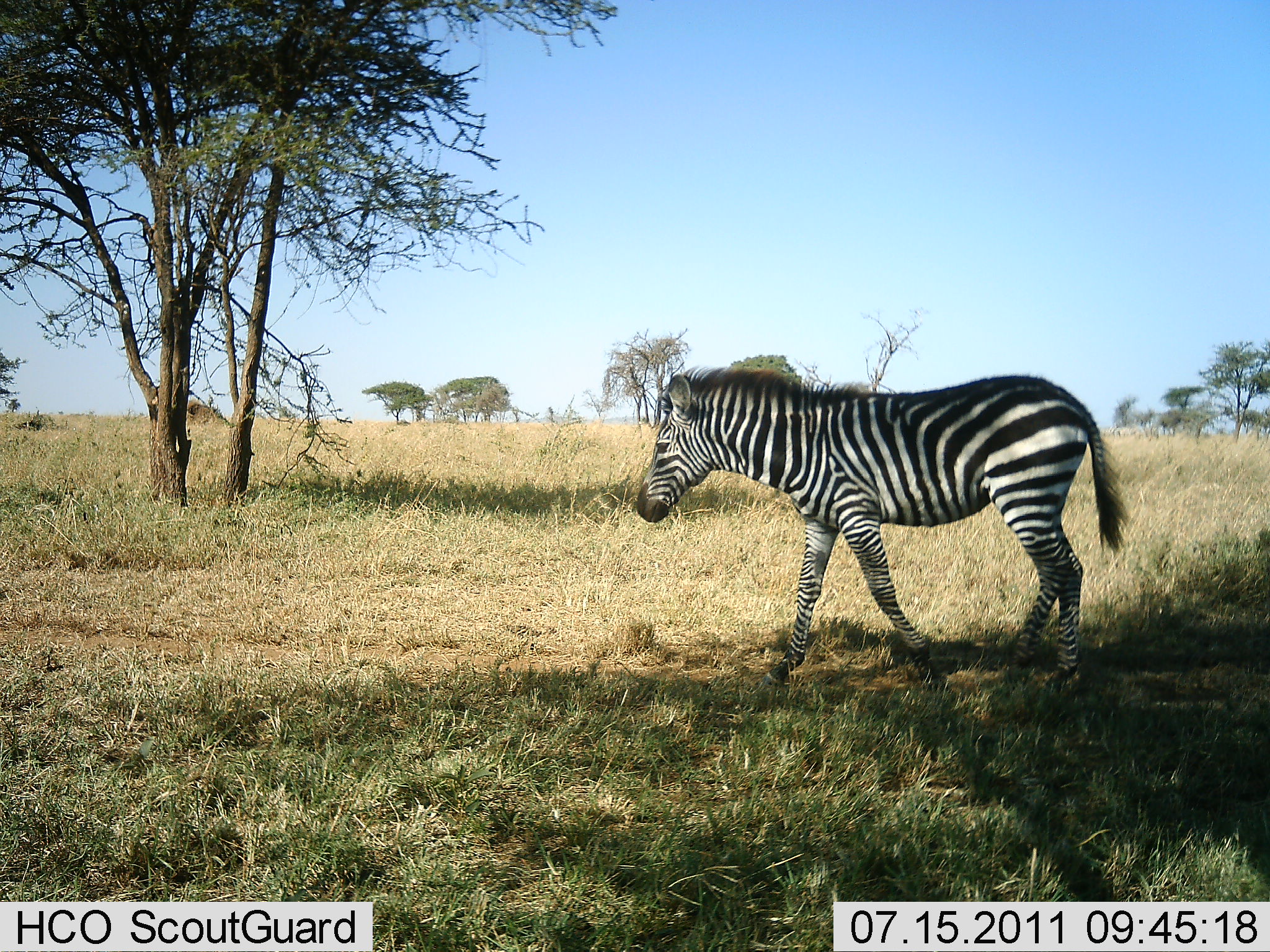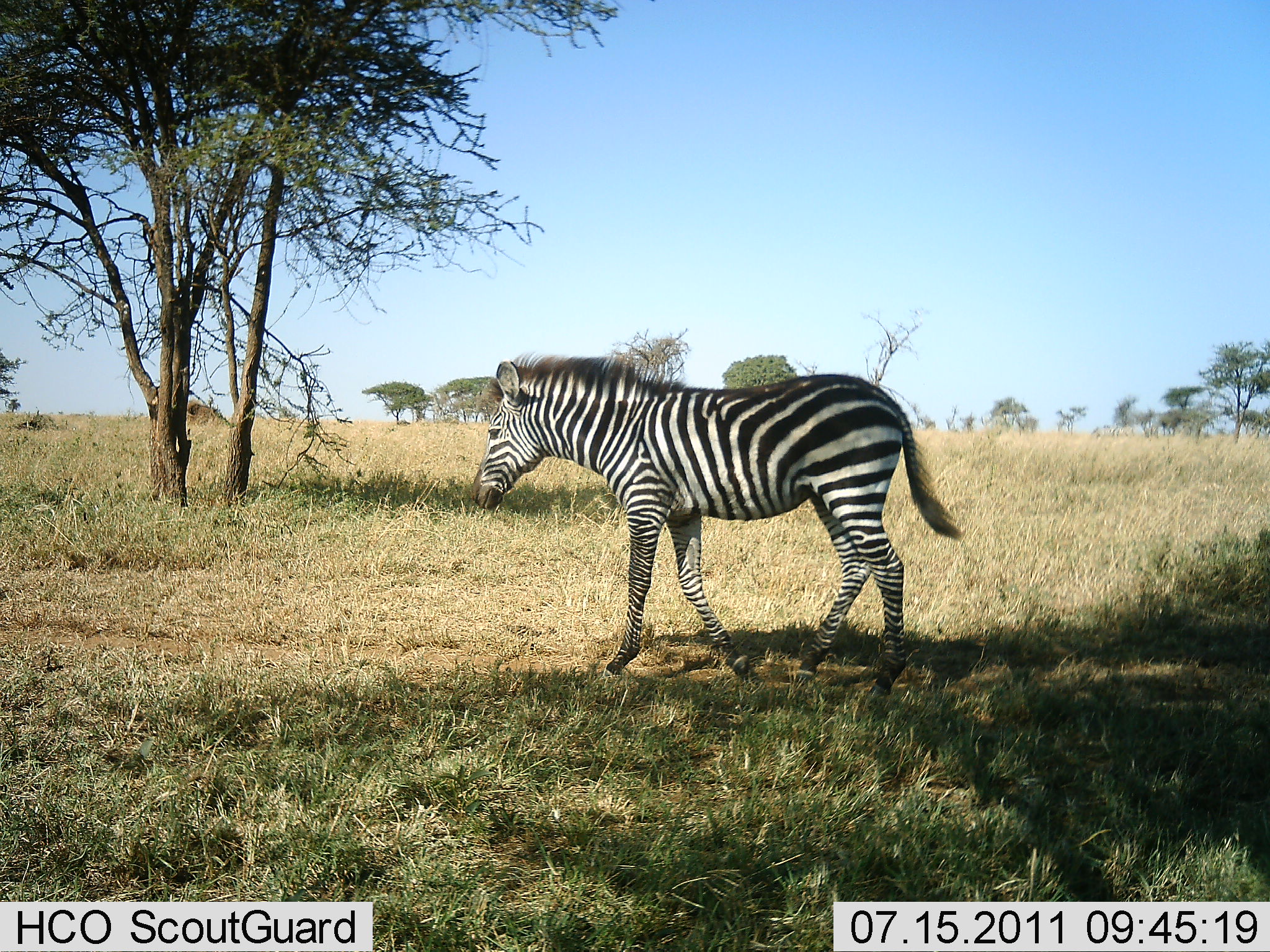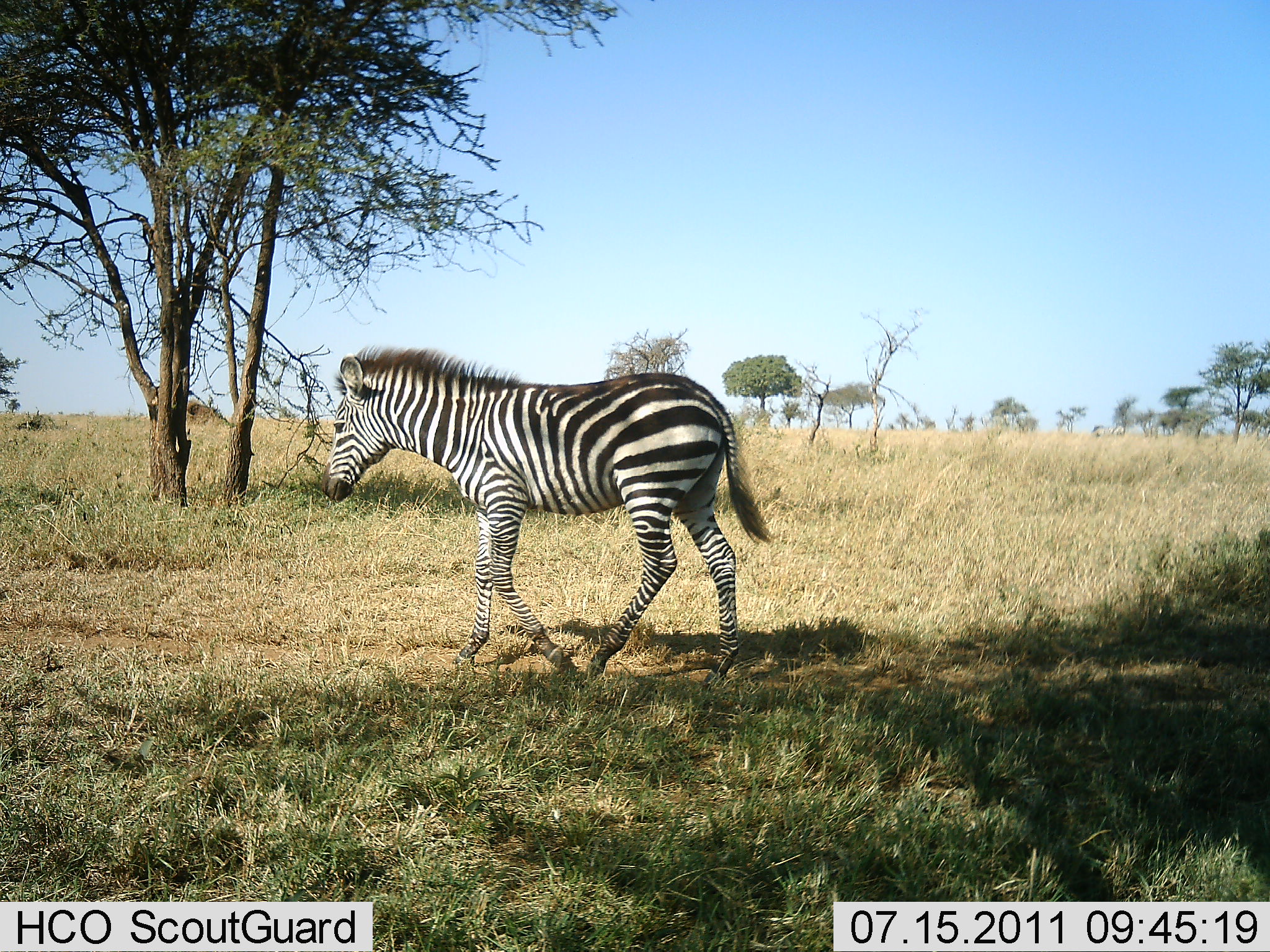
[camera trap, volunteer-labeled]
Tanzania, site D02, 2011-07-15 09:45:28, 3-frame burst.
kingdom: Animalia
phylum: Chordata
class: Mammalia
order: Perissodactyla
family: Equidae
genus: Equus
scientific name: Equus quagga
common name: plains zebra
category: zebra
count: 1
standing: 0%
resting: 0%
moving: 100%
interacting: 0%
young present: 10%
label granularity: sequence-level